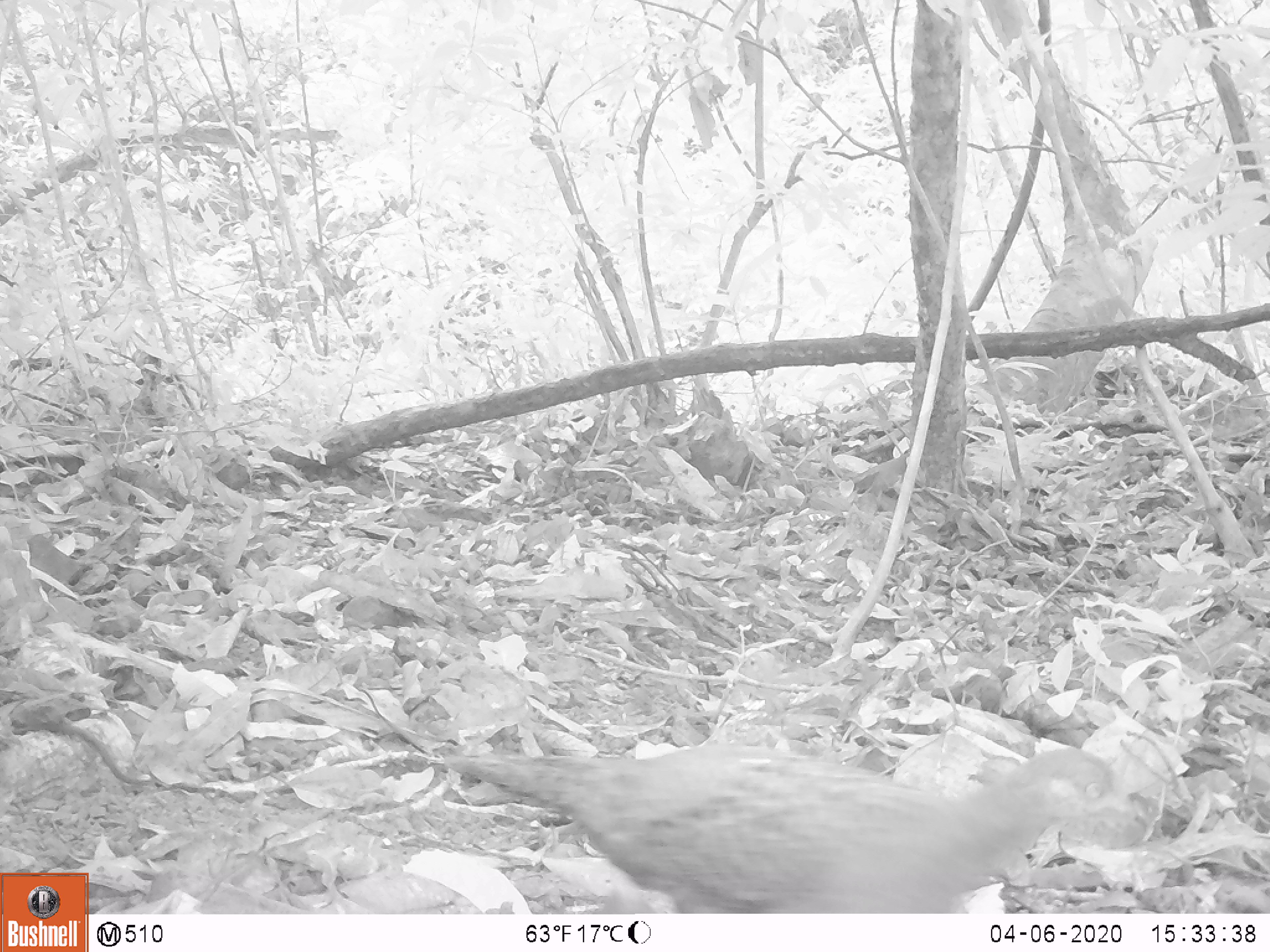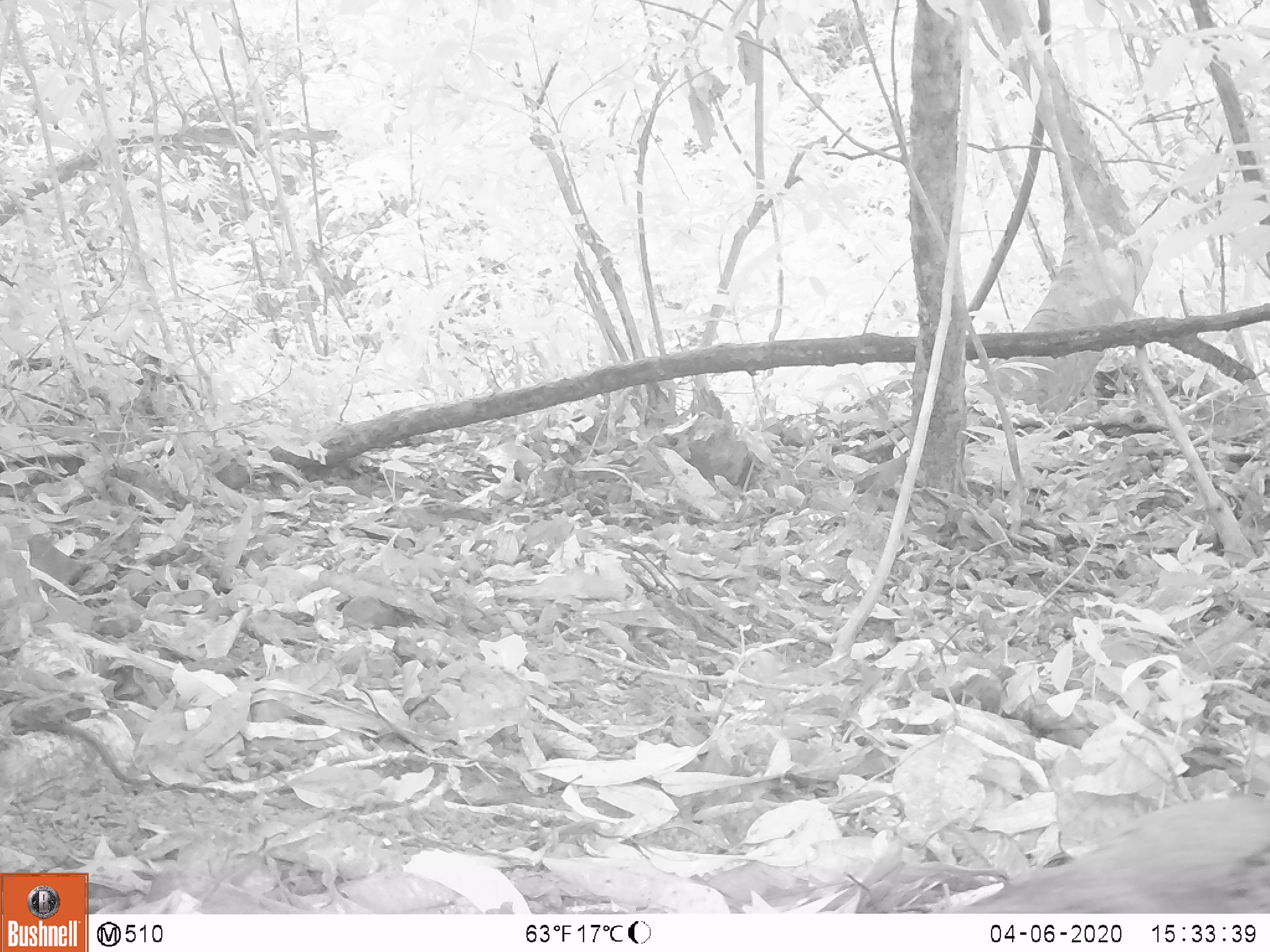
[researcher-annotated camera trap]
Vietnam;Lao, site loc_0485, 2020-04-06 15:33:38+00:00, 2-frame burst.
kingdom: Animalia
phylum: Chordata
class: Aves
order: Galliformes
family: Phasianidae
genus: Polyplectron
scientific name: Polyplectron bicalcaratum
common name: gray peacock-pheasant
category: grey peacock pheasant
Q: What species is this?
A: Grey peacock pheasant (gray peacock-pheasant) (Polyplectron bicalcaratum).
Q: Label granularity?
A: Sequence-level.